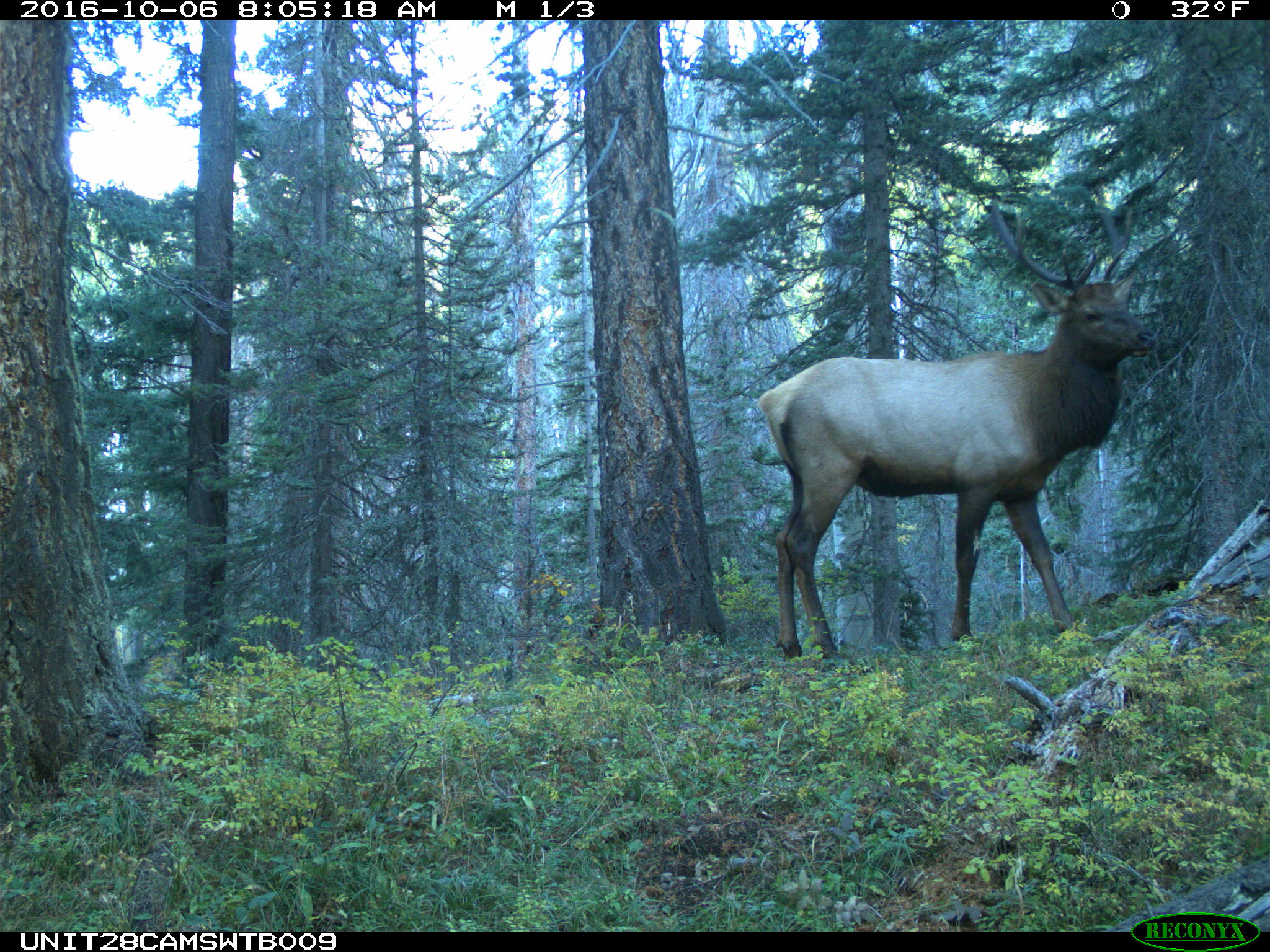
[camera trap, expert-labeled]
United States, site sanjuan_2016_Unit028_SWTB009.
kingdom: Animalia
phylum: Chordata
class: Mammalia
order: Artiodactyla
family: Cervidae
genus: Cervus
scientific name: Cervus elaphus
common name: red deer